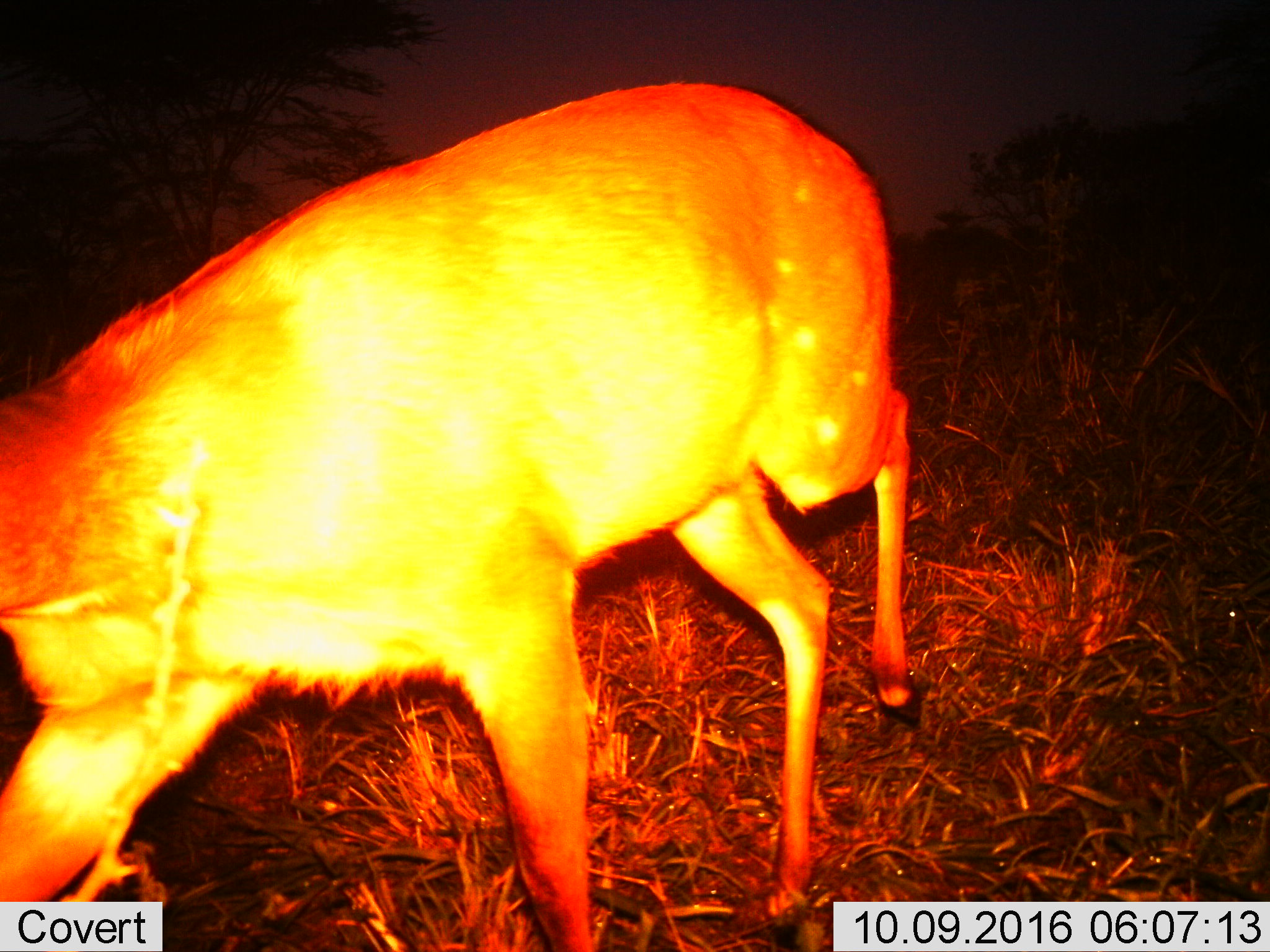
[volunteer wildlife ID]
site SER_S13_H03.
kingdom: Animalia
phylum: Chordata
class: Mammalia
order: Artiodactyla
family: Bovidae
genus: Tragelaphus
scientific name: Tragelaphus scriptus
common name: bushbuck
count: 1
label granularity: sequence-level